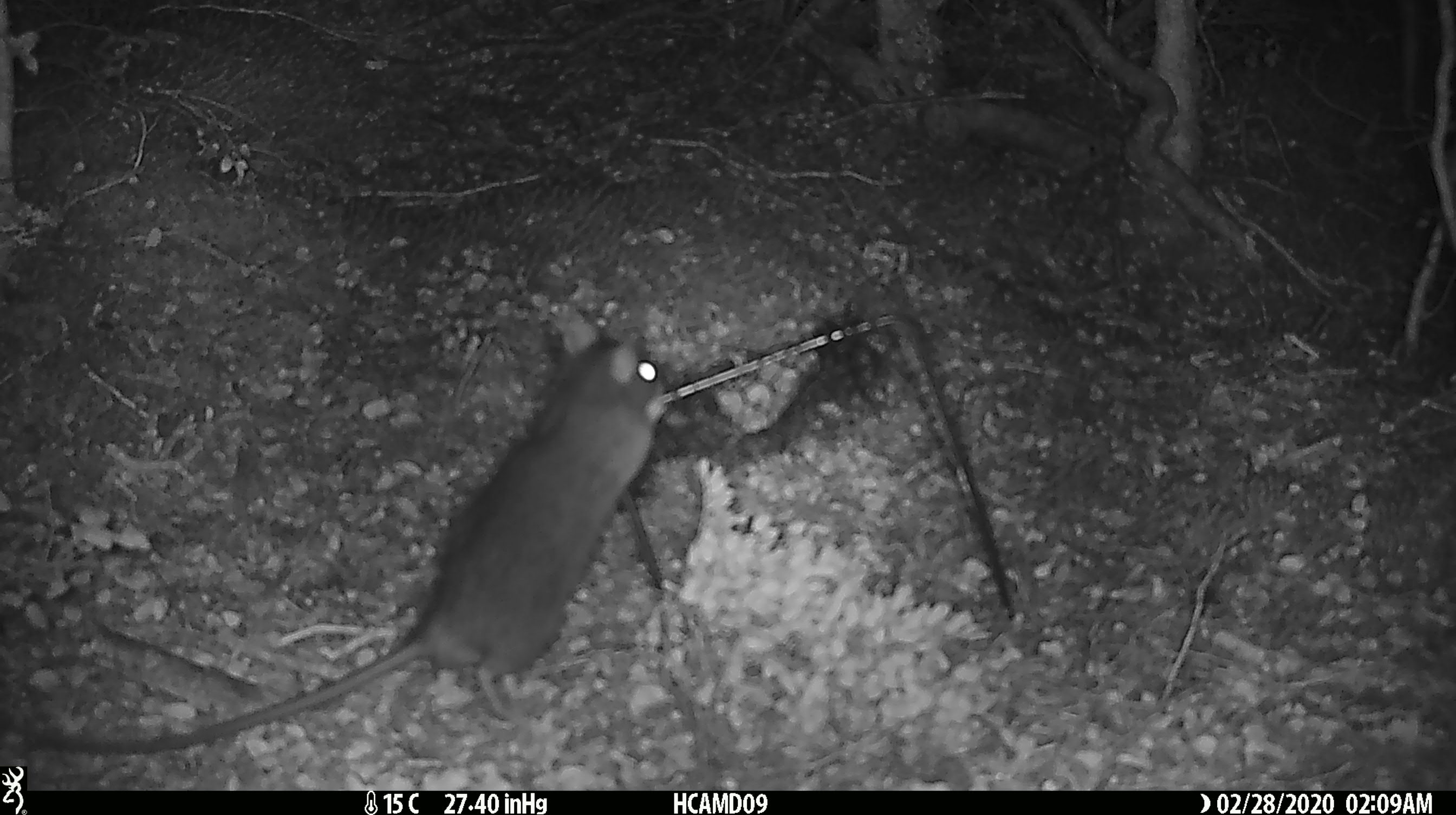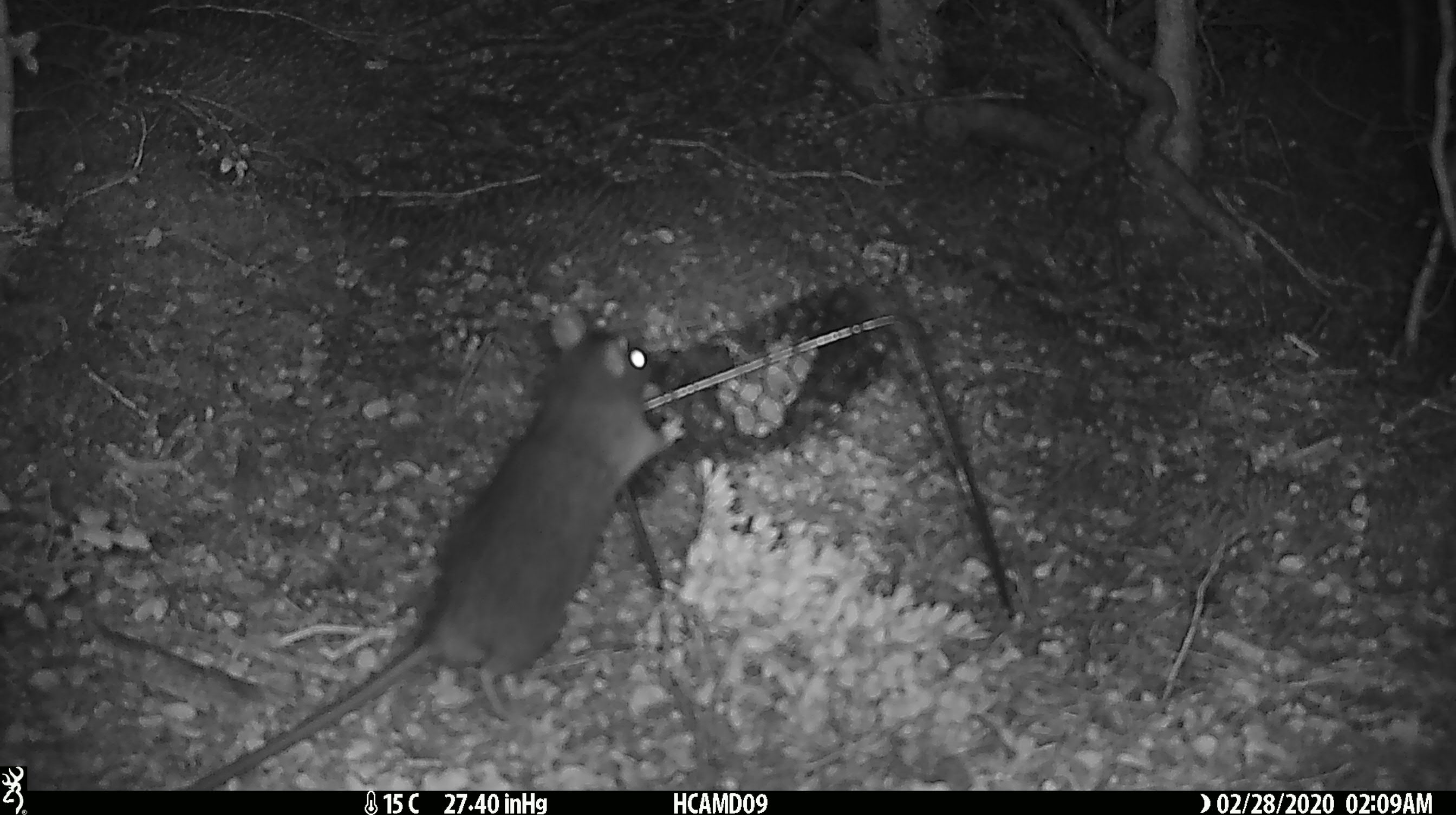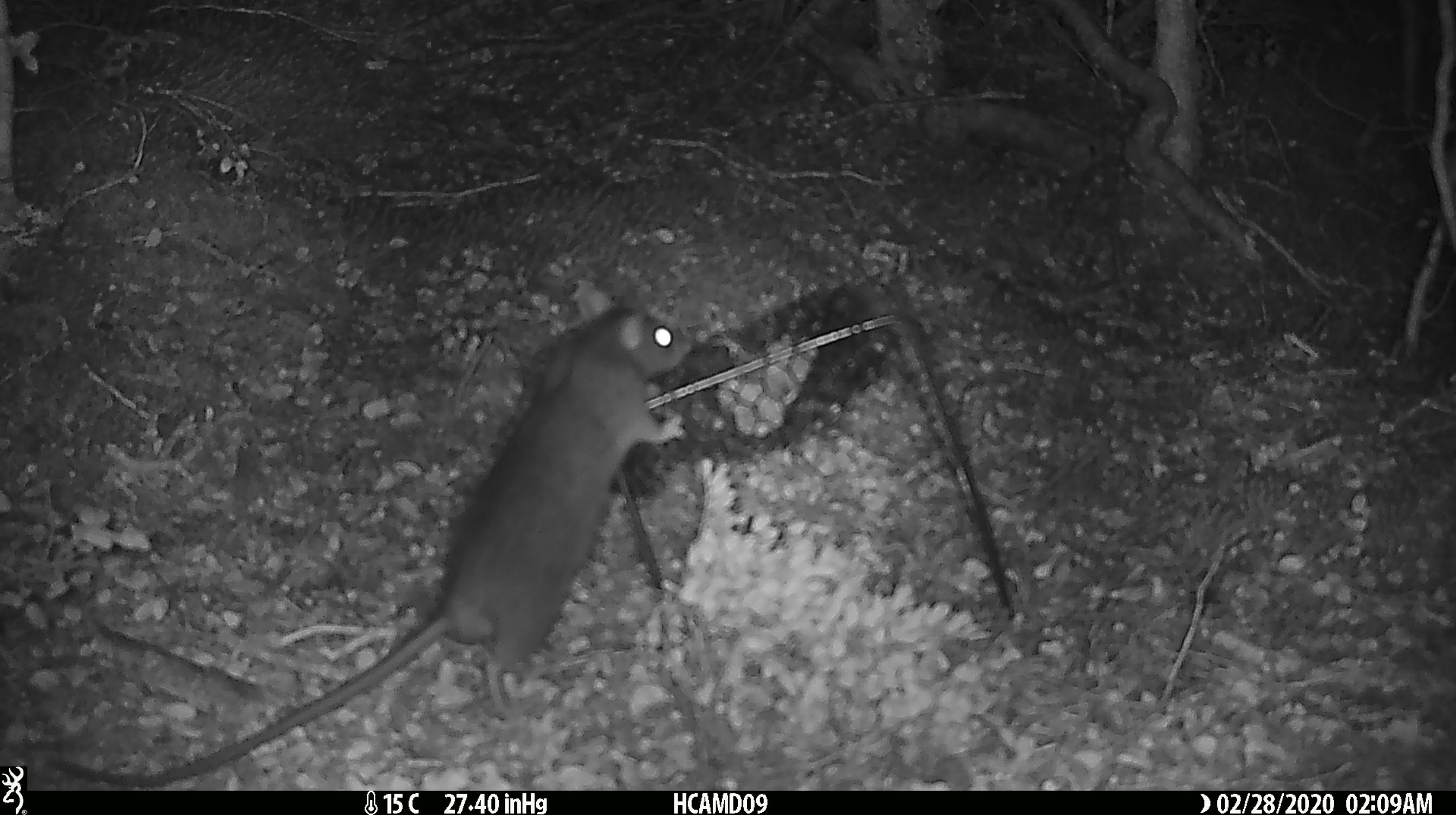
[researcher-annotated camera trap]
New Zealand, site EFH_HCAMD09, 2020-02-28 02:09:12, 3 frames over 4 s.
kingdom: Animalia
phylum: Chordata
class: Mammalia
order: Rodentia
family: Muridae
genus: Rattus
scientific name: Rattus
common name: rat